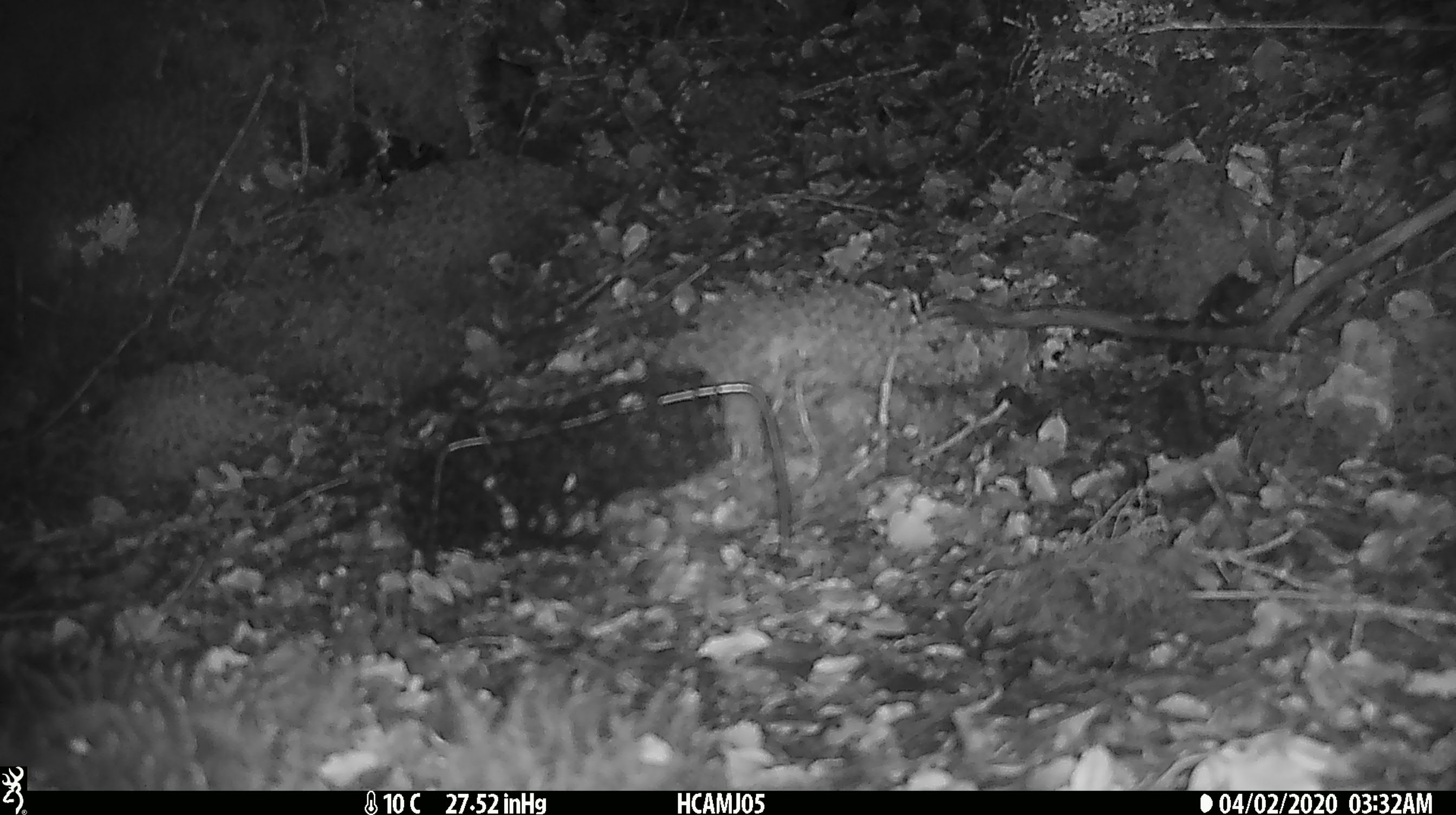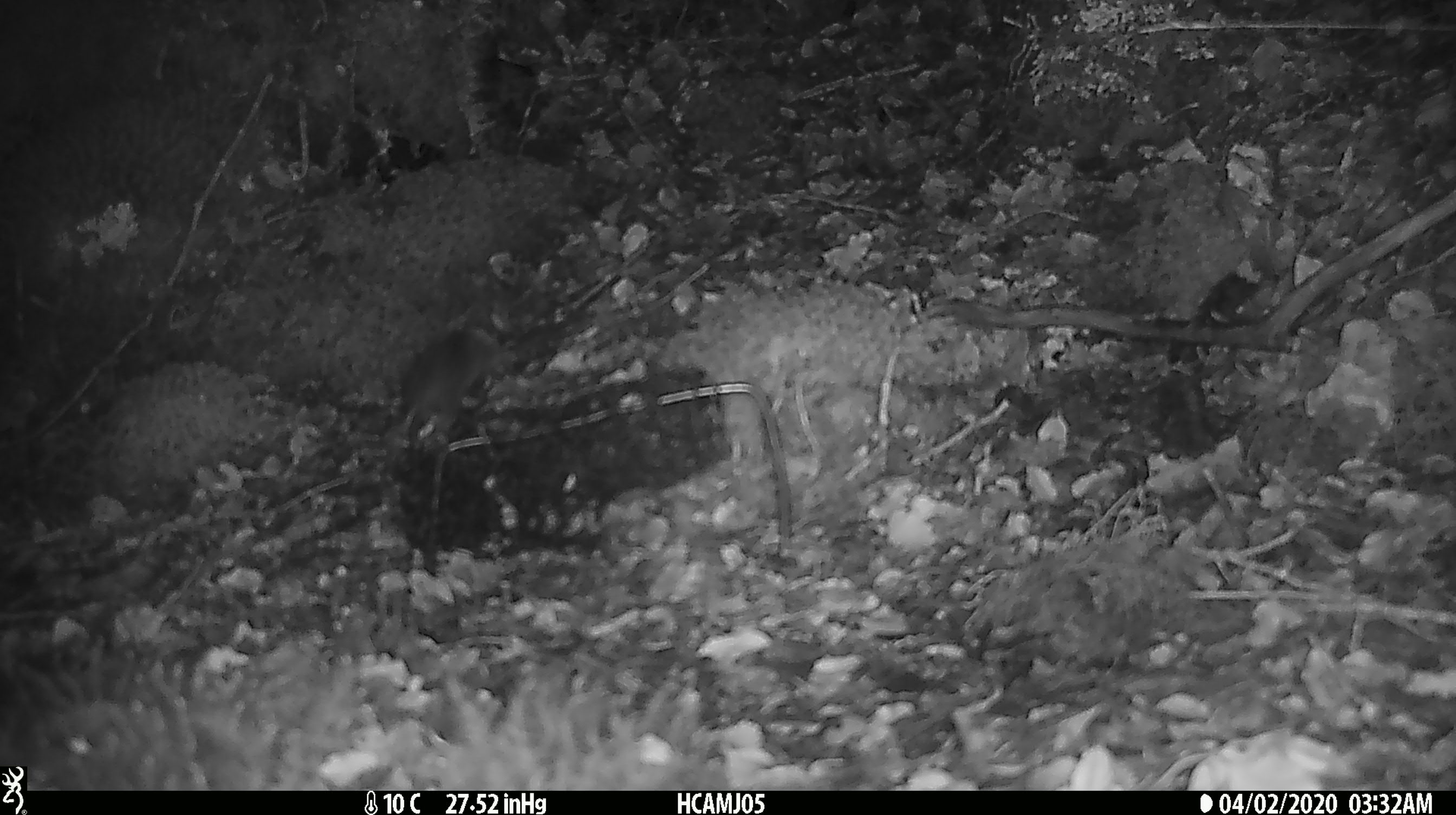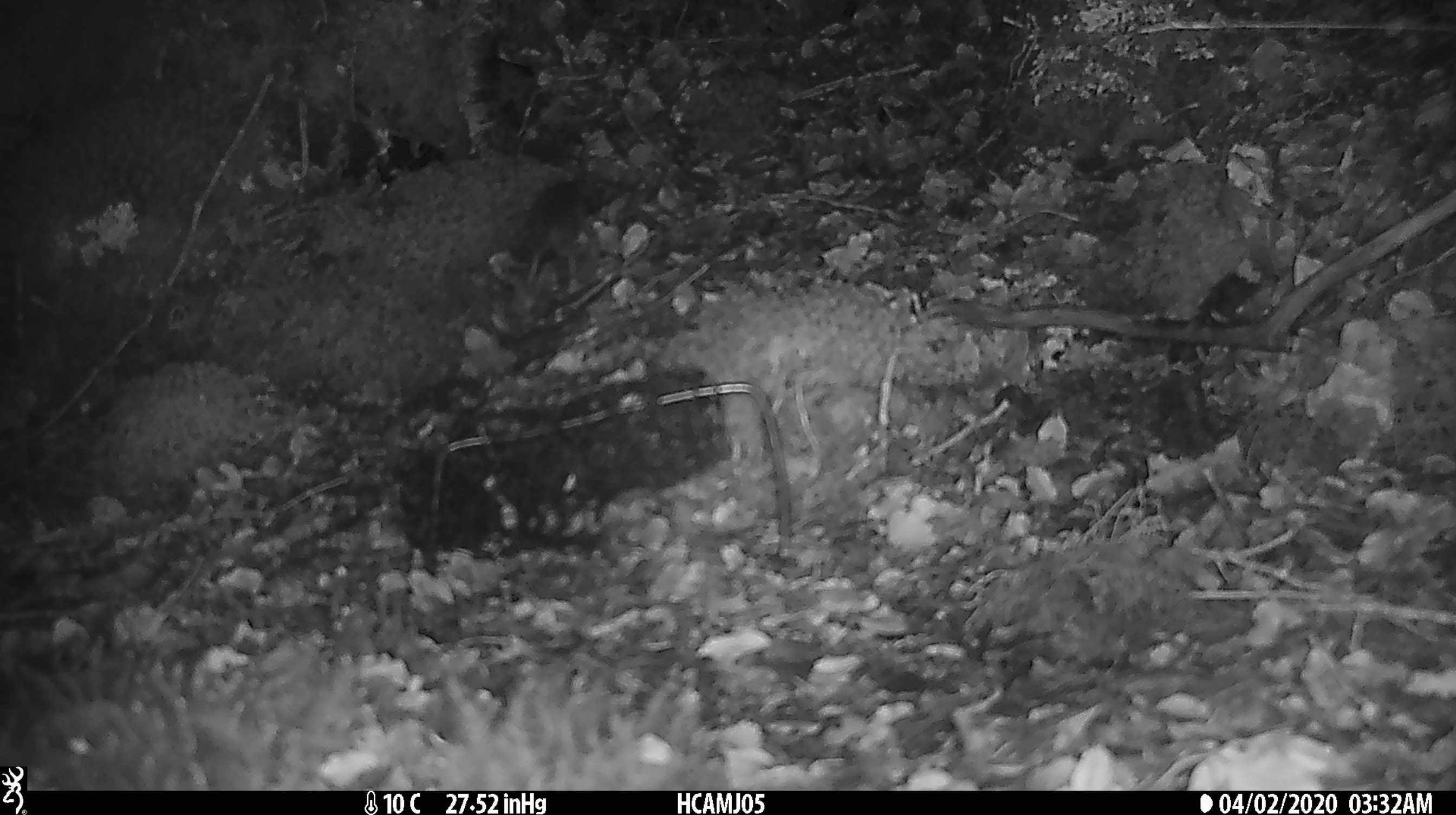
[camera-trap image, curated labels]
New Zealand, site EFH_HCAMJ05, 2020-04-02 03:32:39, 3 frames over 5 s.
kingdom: Animalia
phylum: Chordata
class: Mammalia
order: Rodentia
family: Muridae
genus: Mus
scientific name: Mus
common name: mouse